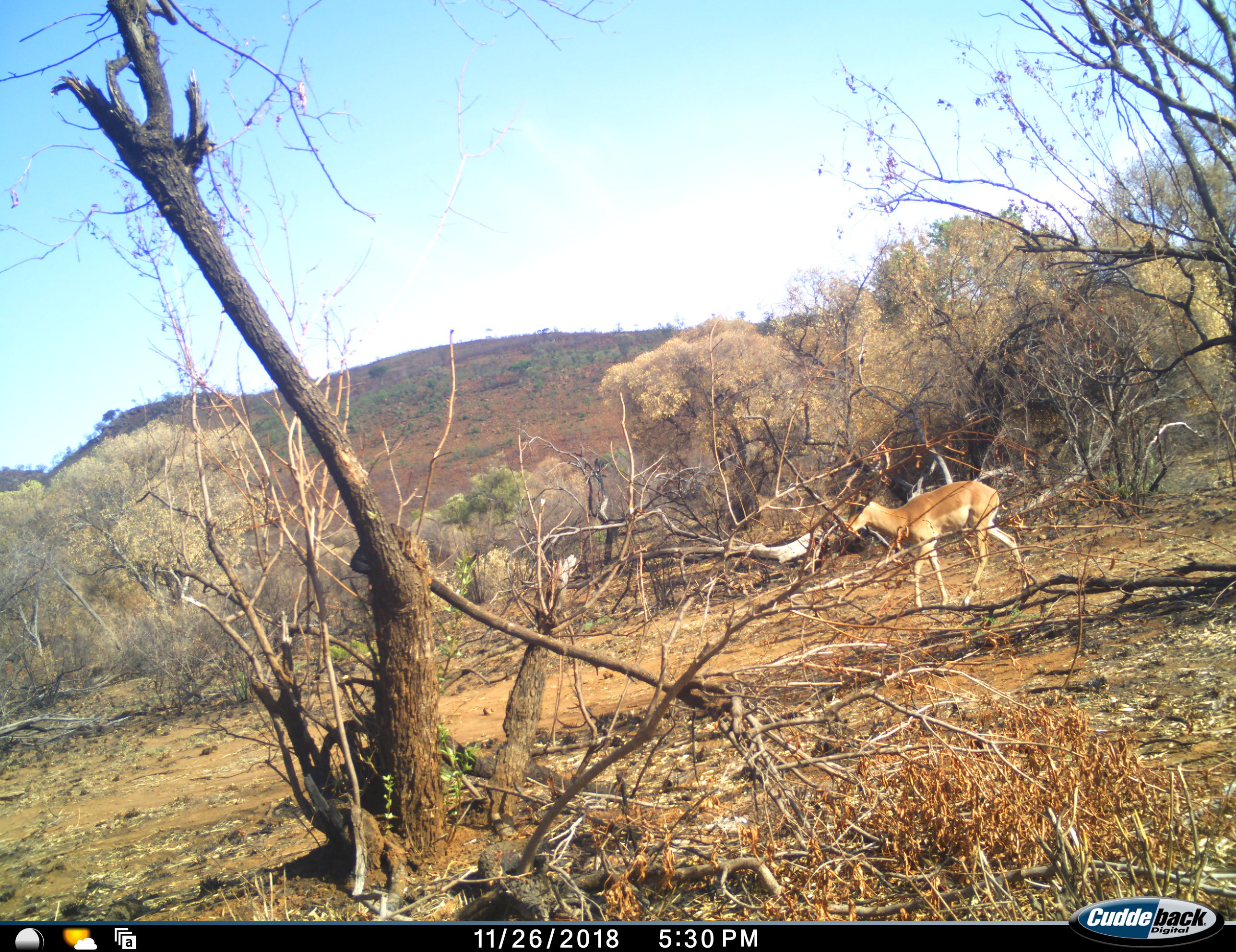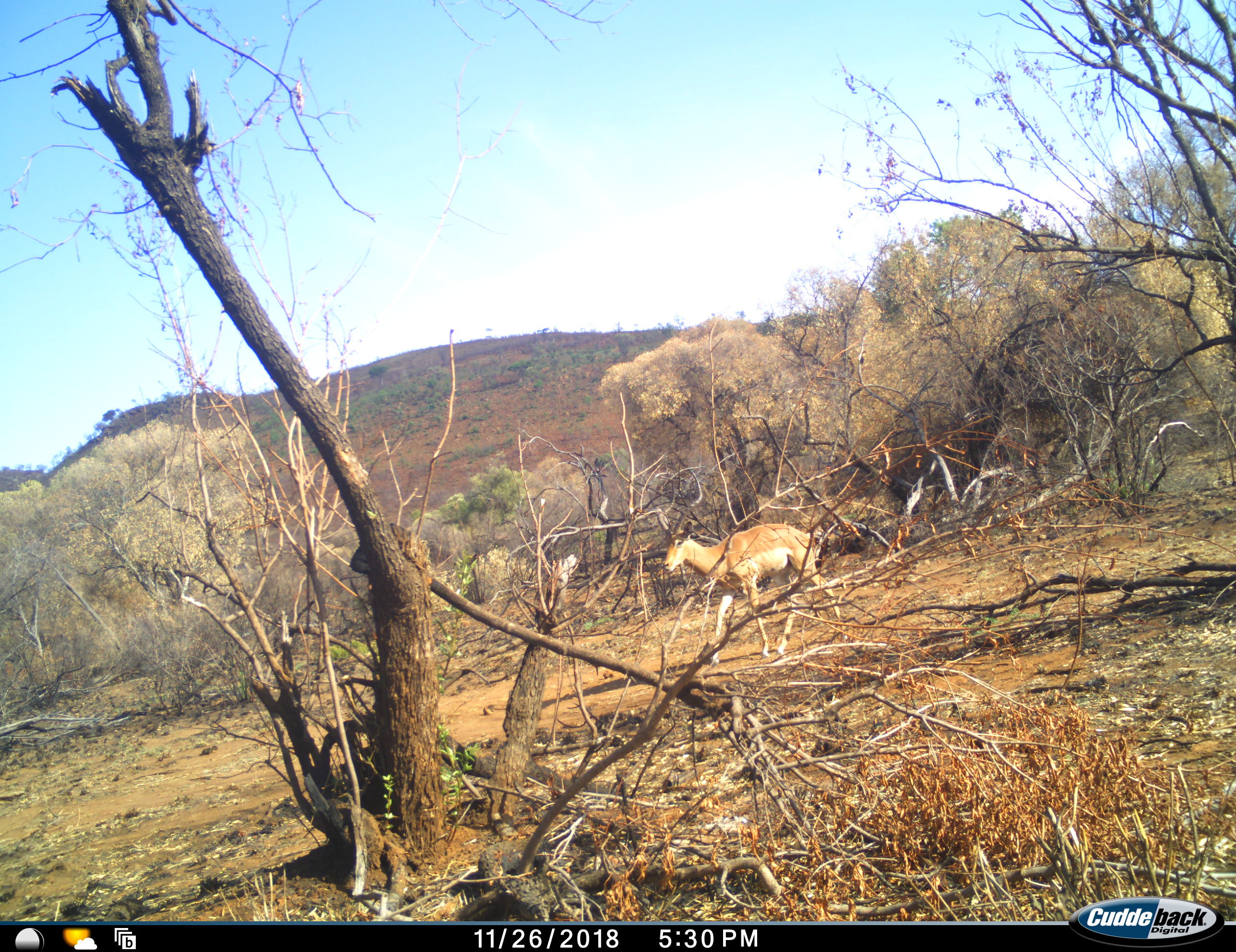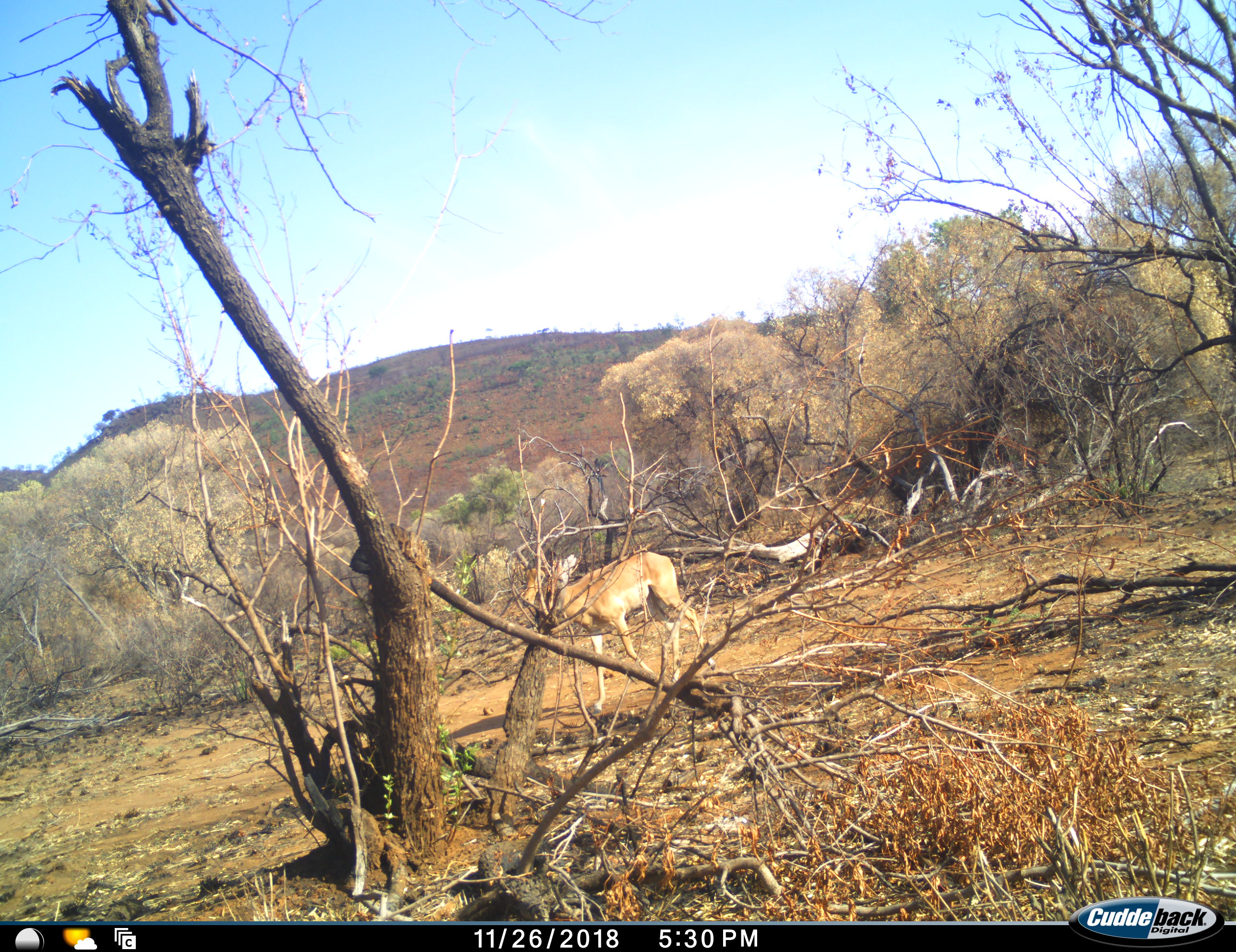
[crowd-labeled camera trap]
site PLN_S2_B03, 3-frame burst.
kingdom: Animalia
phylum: Chordata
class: Mammalia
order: Artiodactyla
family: Bovidae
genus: Aepyceros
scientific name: Aepyceros melampus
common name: impala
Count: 1.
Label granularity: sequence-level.